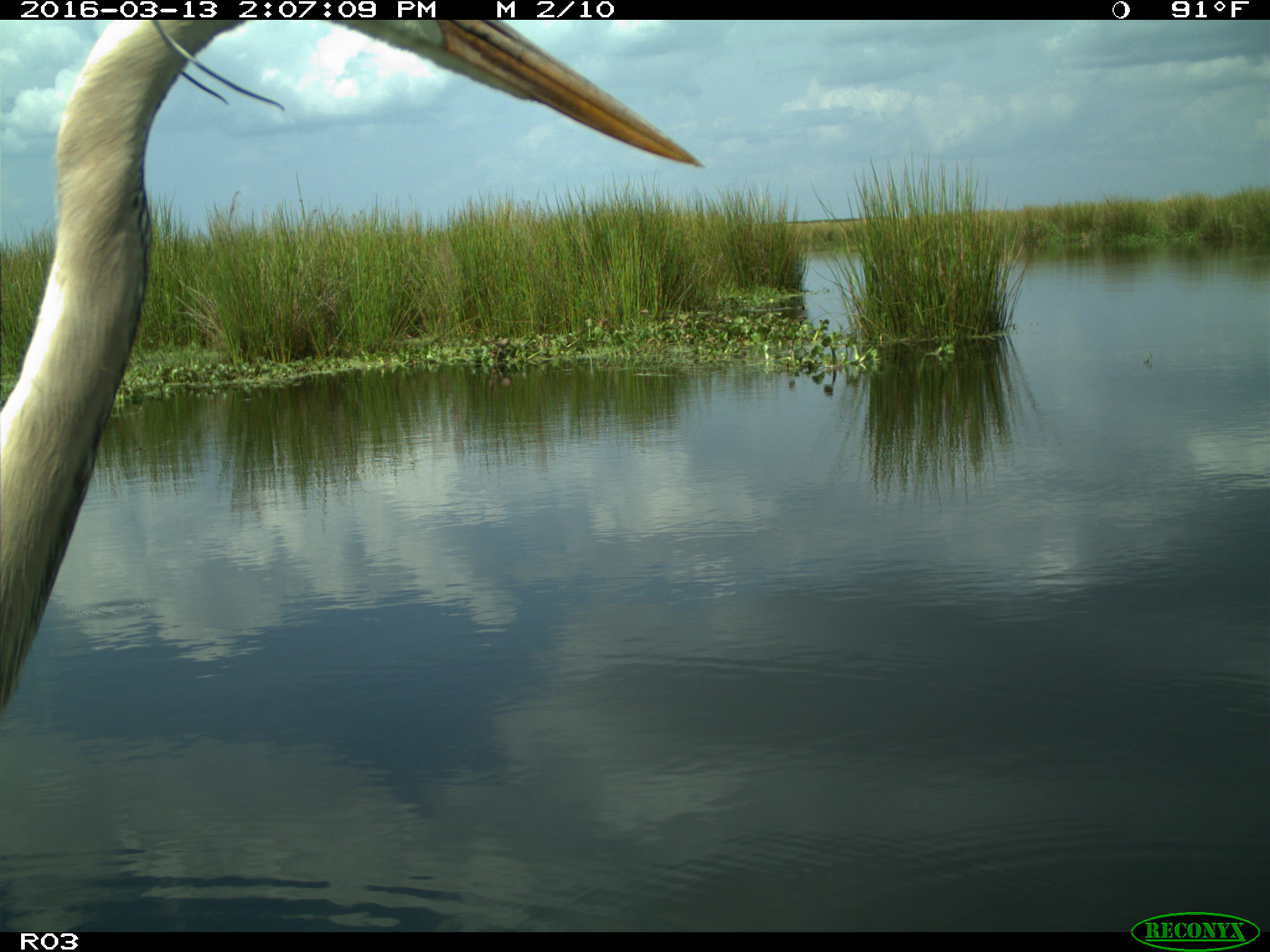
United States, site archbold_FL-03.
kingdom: Animalia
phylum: Chordata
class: Aves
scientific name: Aves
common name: birds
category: unidentified bird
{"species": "unidentified bird (birds) (Aves)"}